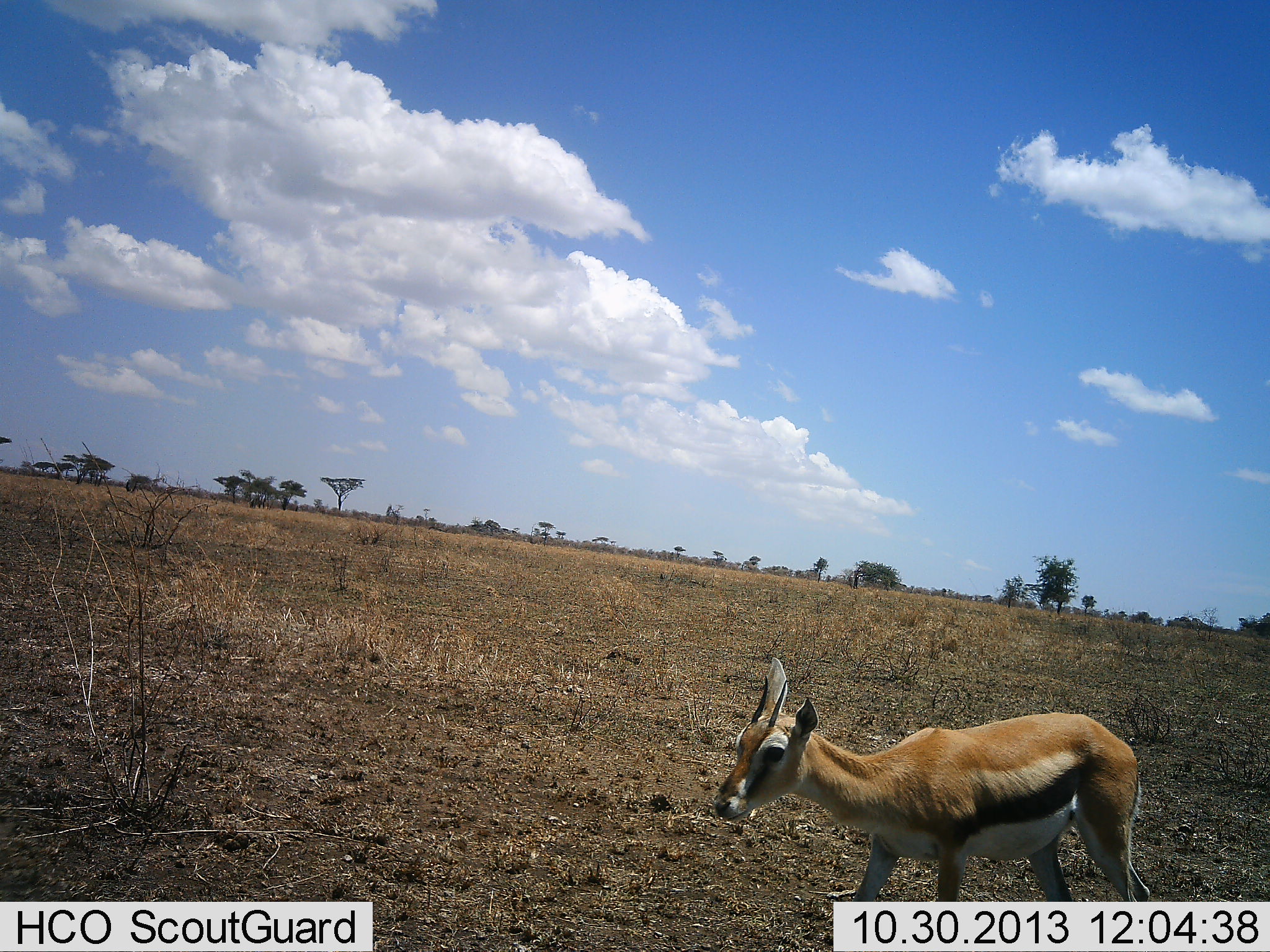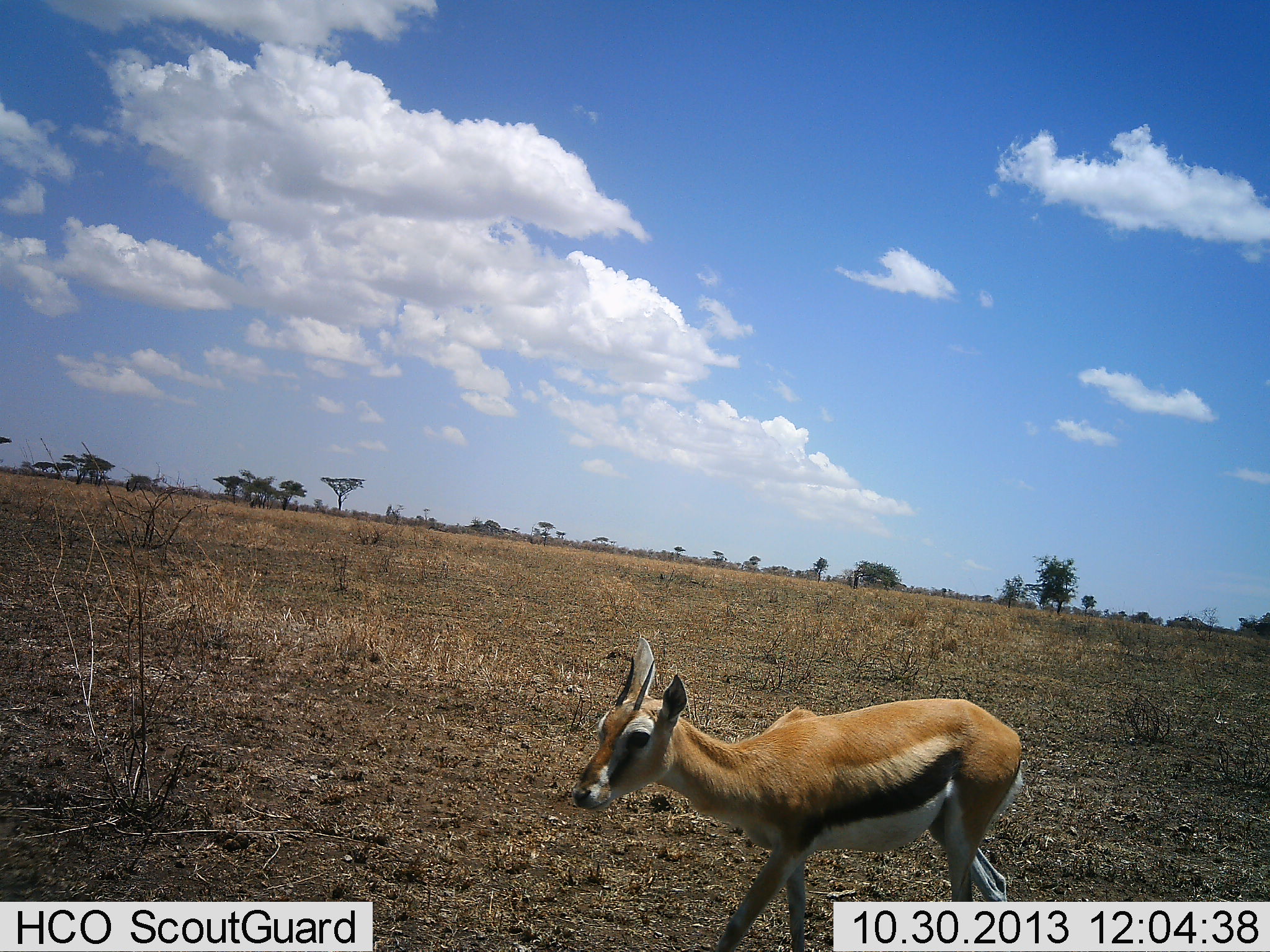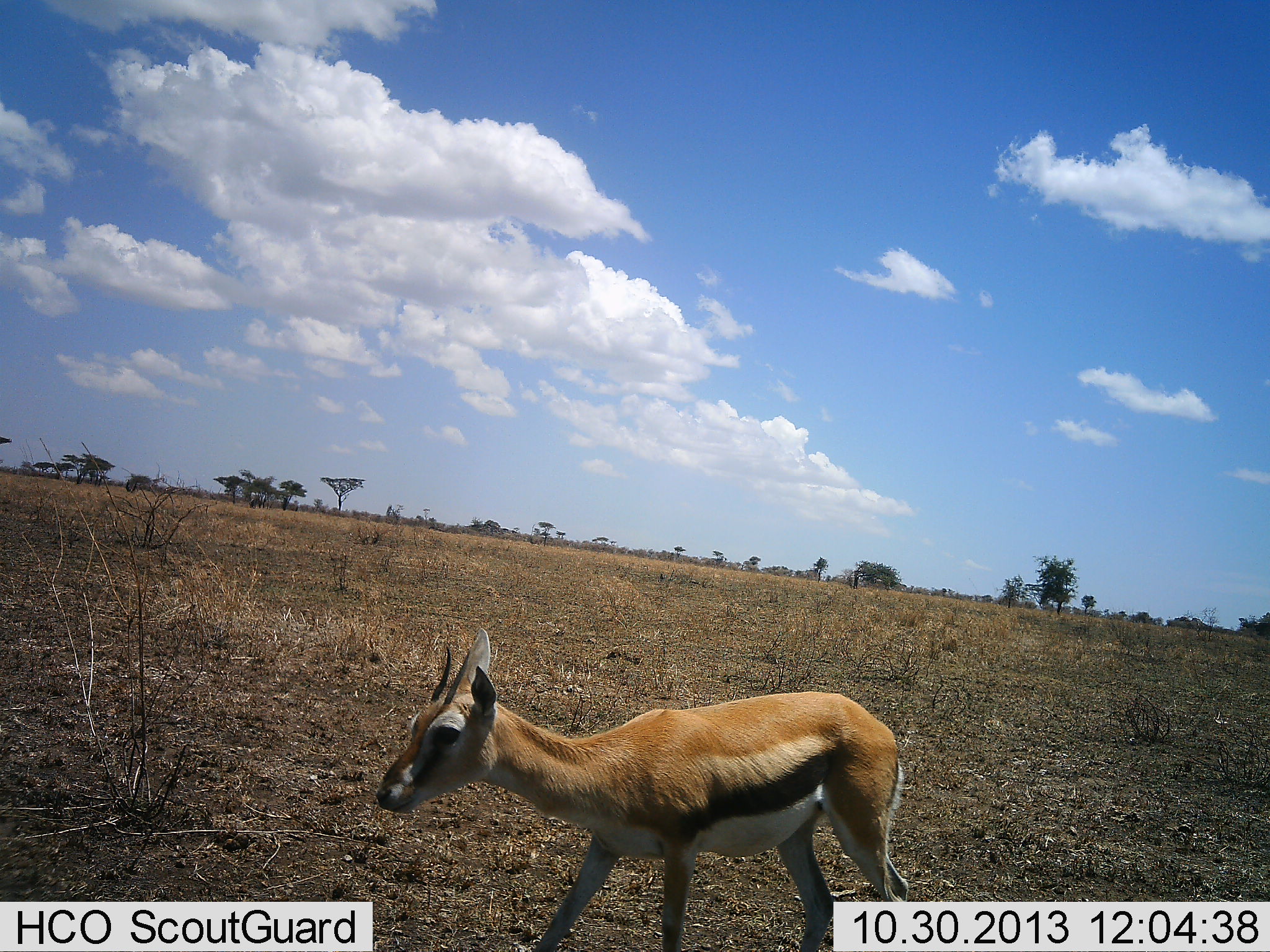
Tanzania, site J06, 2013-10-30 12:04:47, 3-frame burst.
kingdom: Animalia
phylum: Chordata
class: Mammalia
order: Artiodactyla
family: Bovidae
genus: Eudorcas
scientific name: Eudorcas thomsonii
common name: thomson's gazelle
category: gazellethomsons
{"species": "gazellethomsons (thomson's gazelle) (Eudorcas thomsonii)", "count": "1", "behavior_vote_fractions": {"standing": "15%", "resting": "4%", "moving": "93%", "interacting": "0%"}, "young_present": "11%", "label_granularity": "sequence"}